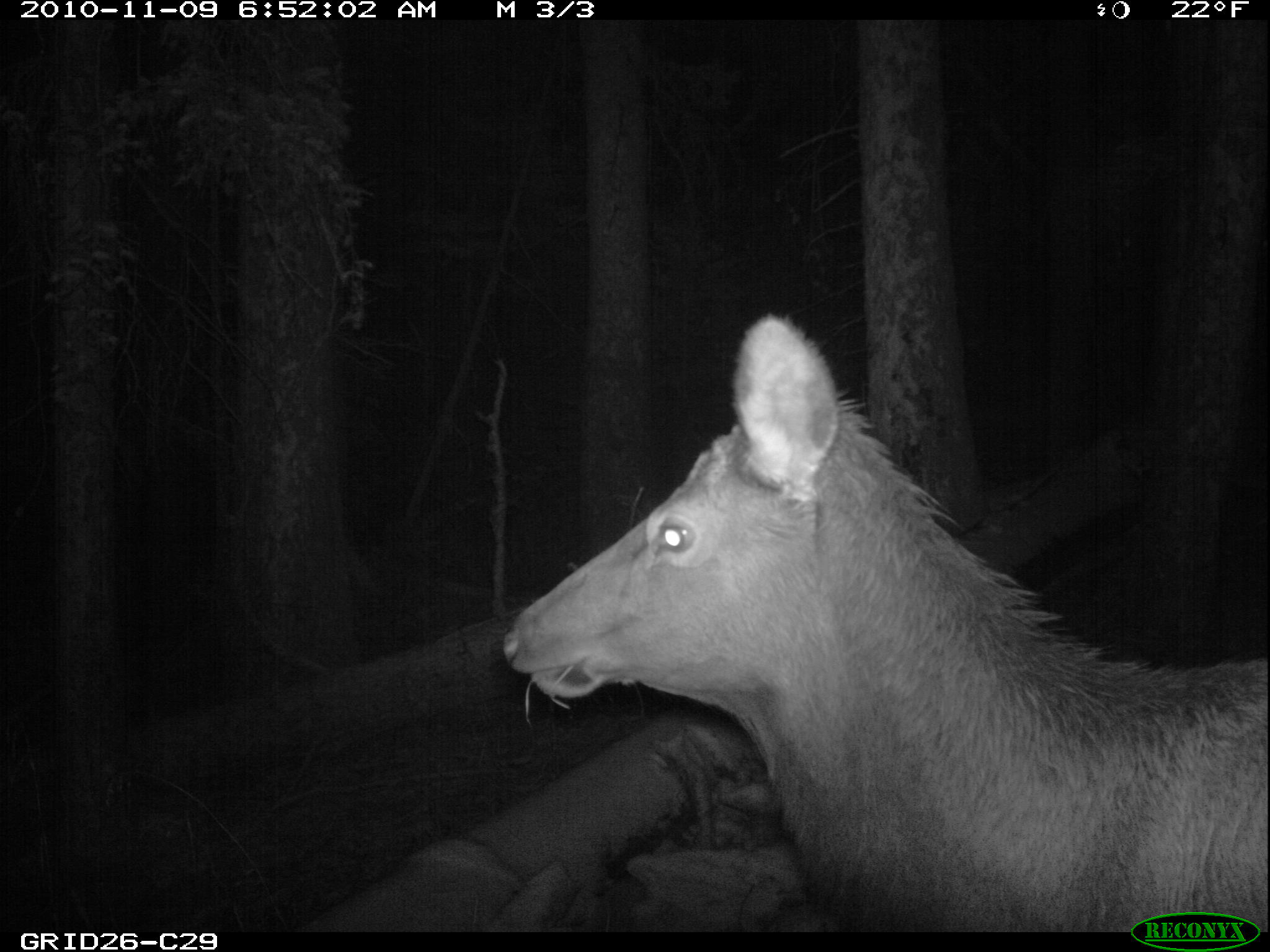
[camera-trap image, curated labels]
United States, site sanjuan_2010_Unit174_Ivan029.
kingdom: Animalia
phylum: Chordata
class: Mammalia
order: Artiodactyla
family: Cervidae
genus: Cervus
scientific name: Cervus elaphus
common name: red deer